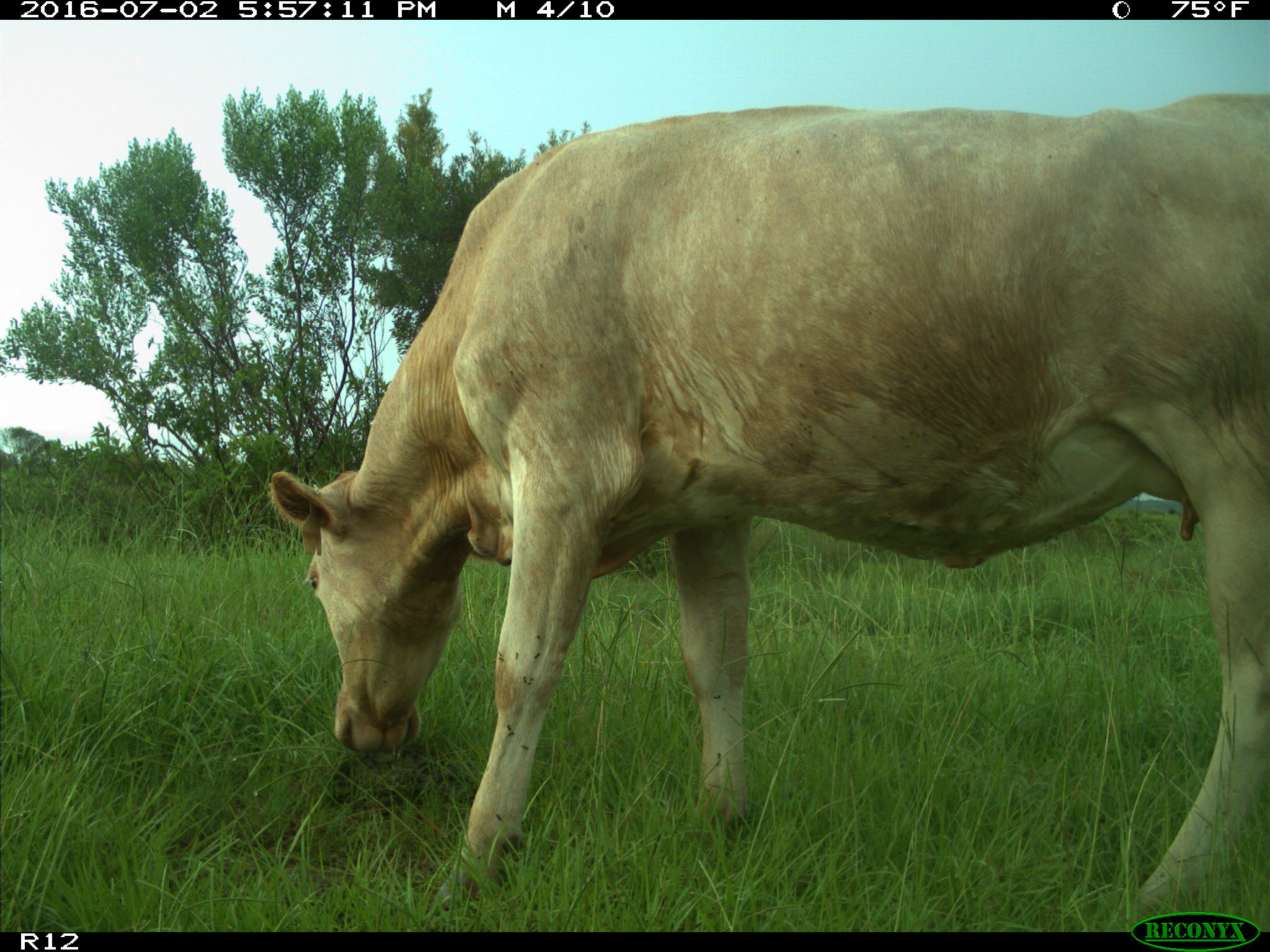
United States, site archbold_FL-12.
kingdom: Animalia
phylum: Chordata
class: Mammalia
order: Artiodactyla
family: Bovidae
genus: Bos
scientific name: Bos taurus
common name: domestic cow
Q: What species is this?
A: Bos taurus (domestic cow).